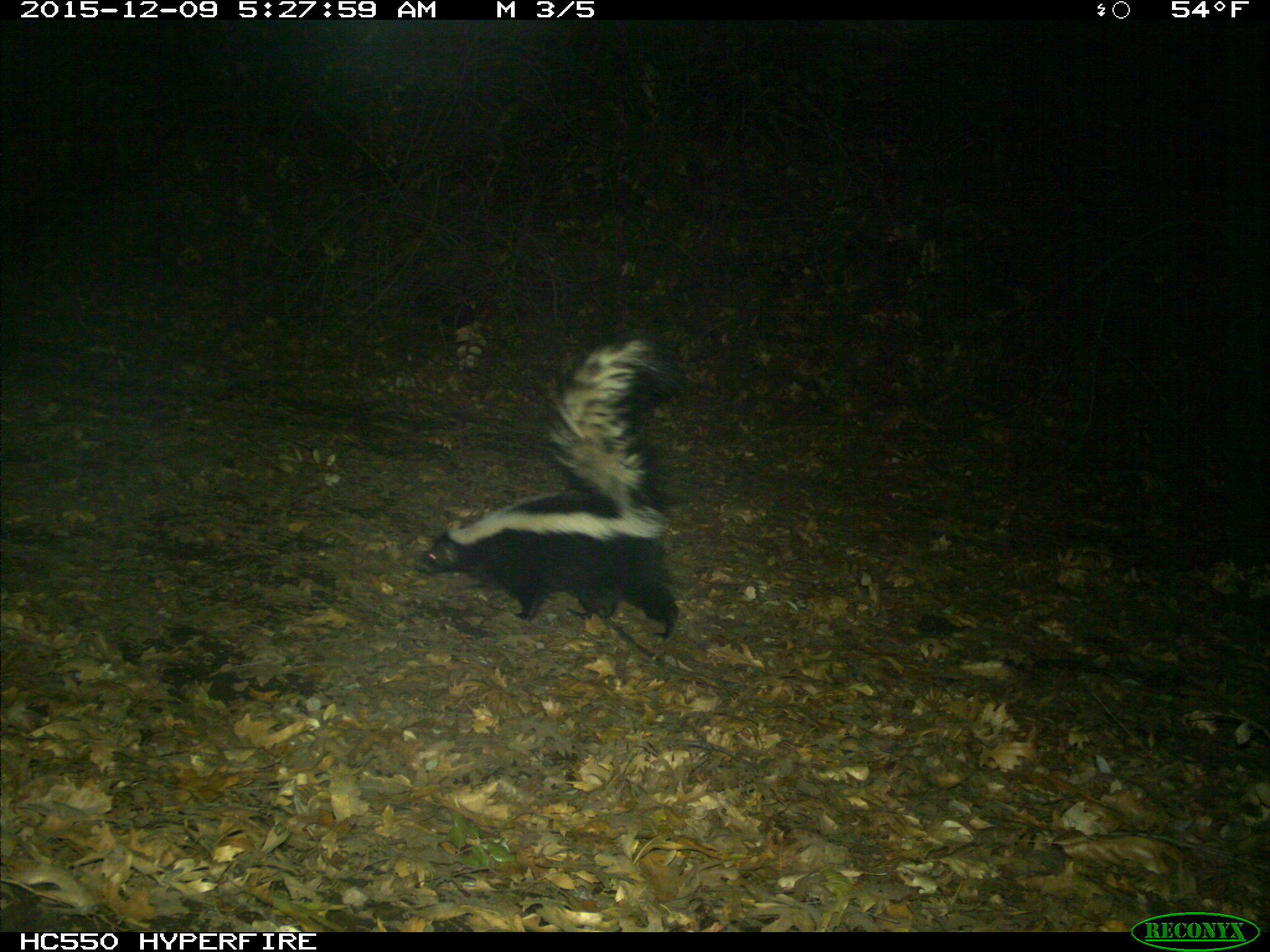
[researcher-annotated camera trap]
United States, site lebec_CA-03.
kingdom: Animalia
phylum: Chordata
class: Mammalia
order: Carnivora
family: Mephitidae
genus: Mephitis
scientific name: Mephitis mephitis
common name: striped skunk